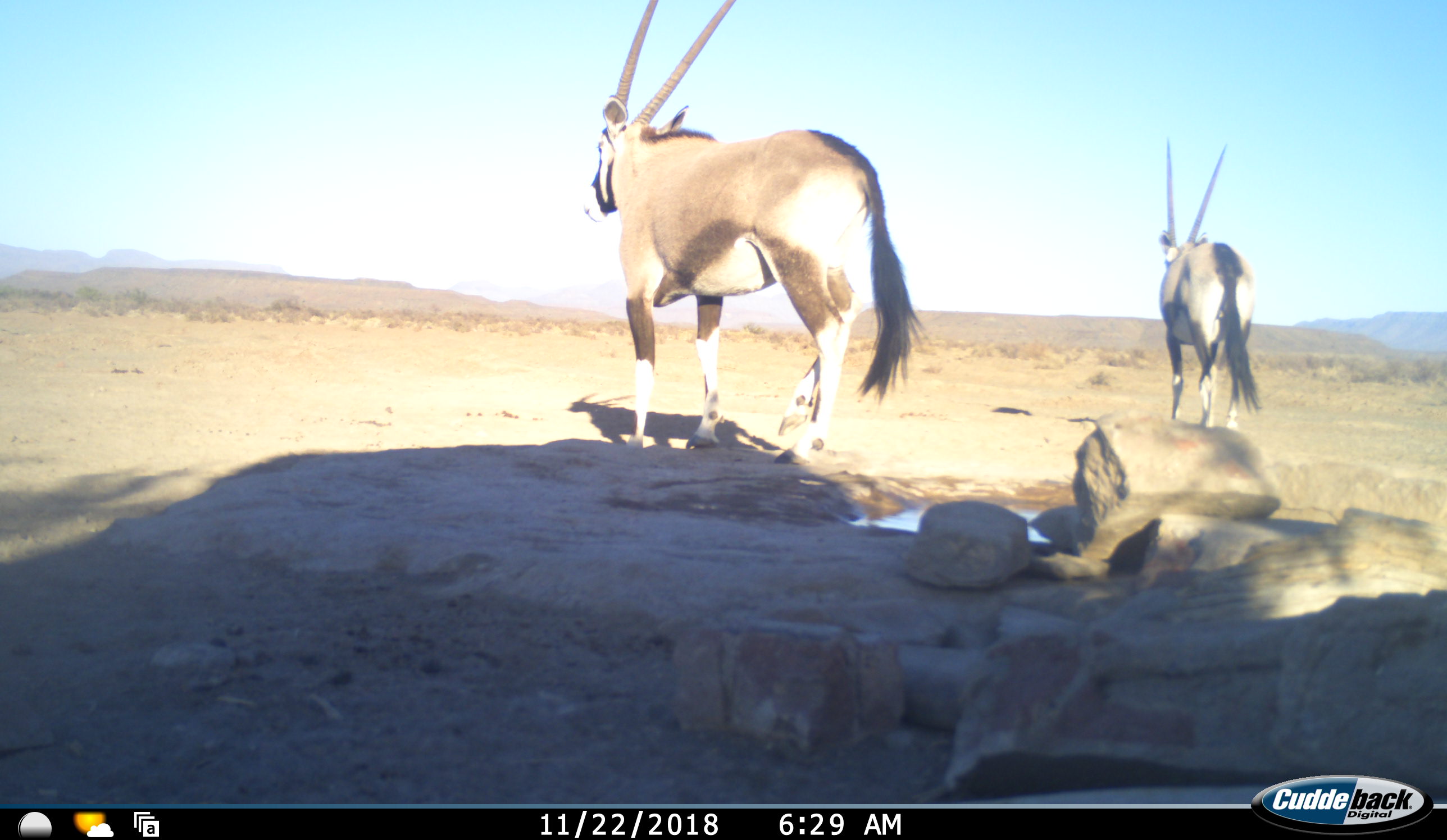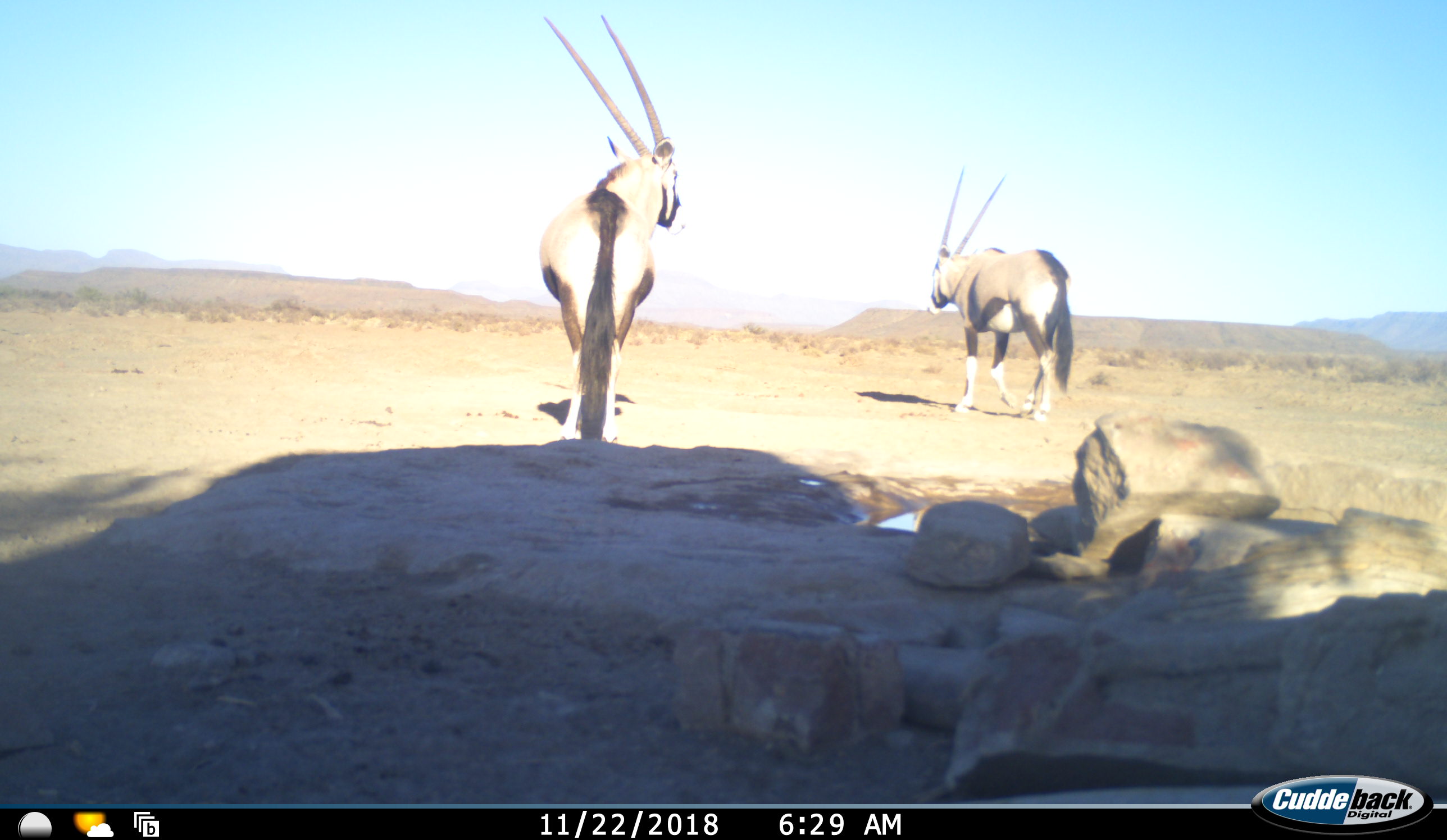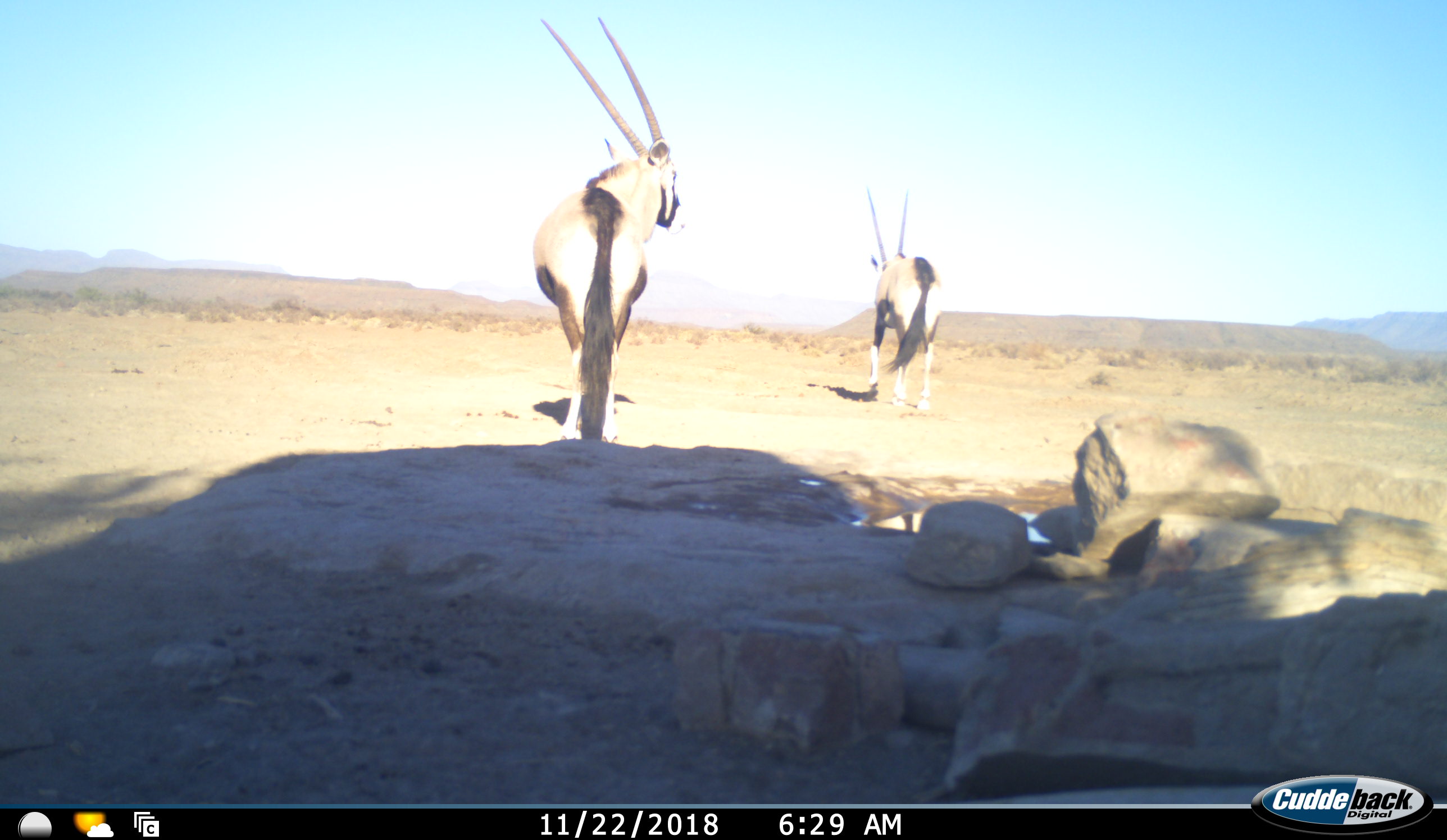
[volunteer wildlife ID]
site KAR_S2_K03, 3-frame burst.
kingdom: Animalia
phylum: Chordata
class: Mammalia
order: Artiodactyla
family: Bovidae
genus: Oryx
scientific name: Oryx gazella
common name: gemsbok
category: oryx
Oryx (gemsbok) (Oryx gazella), count 2. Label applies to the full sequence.